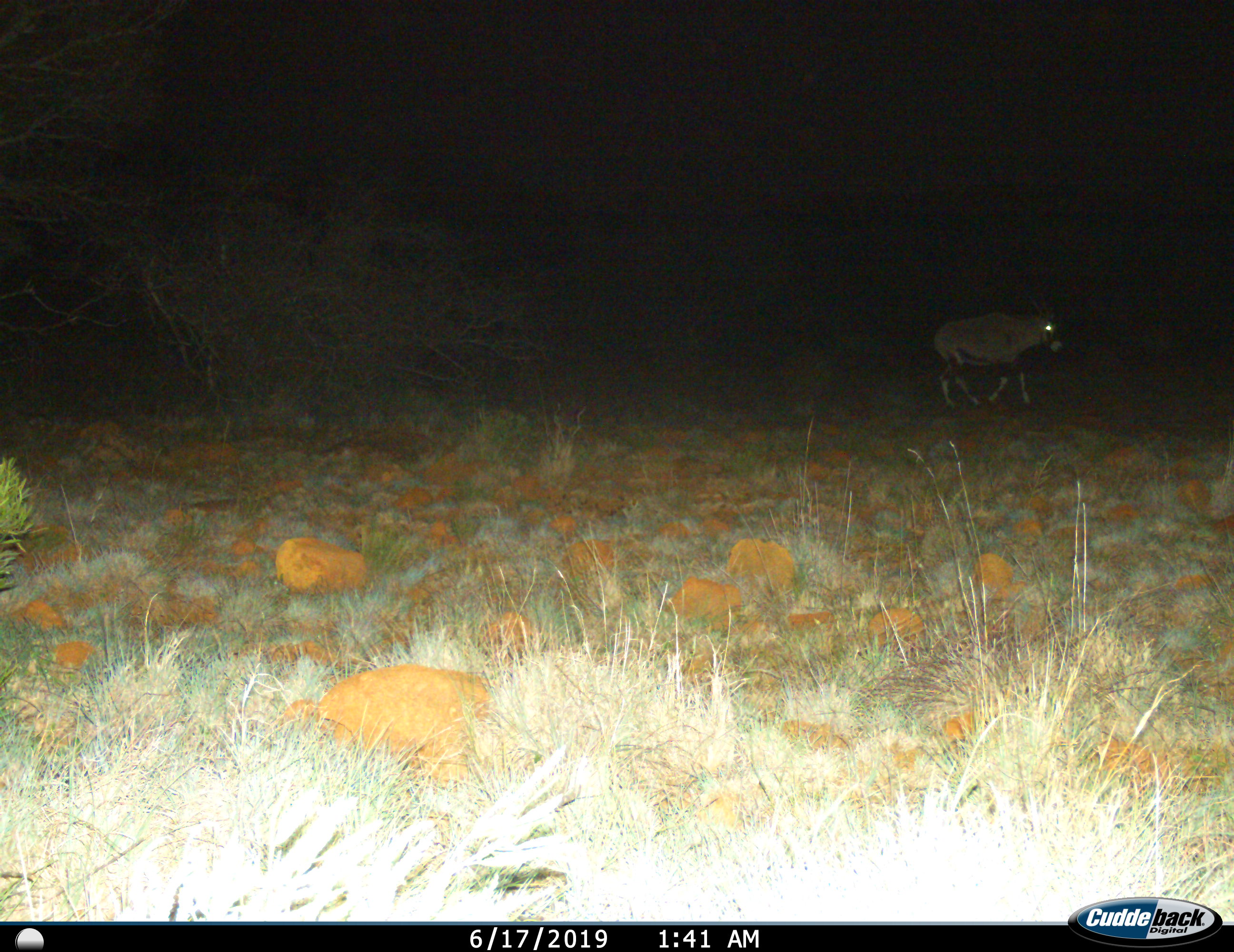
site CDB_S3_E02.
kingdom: Animalia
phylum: Chordata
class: Mammalia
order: Artiodactyla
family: Bovidae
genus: Oryx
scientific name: Oryx gazella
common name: gemsbok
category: oryx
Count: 1.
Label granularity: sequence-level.